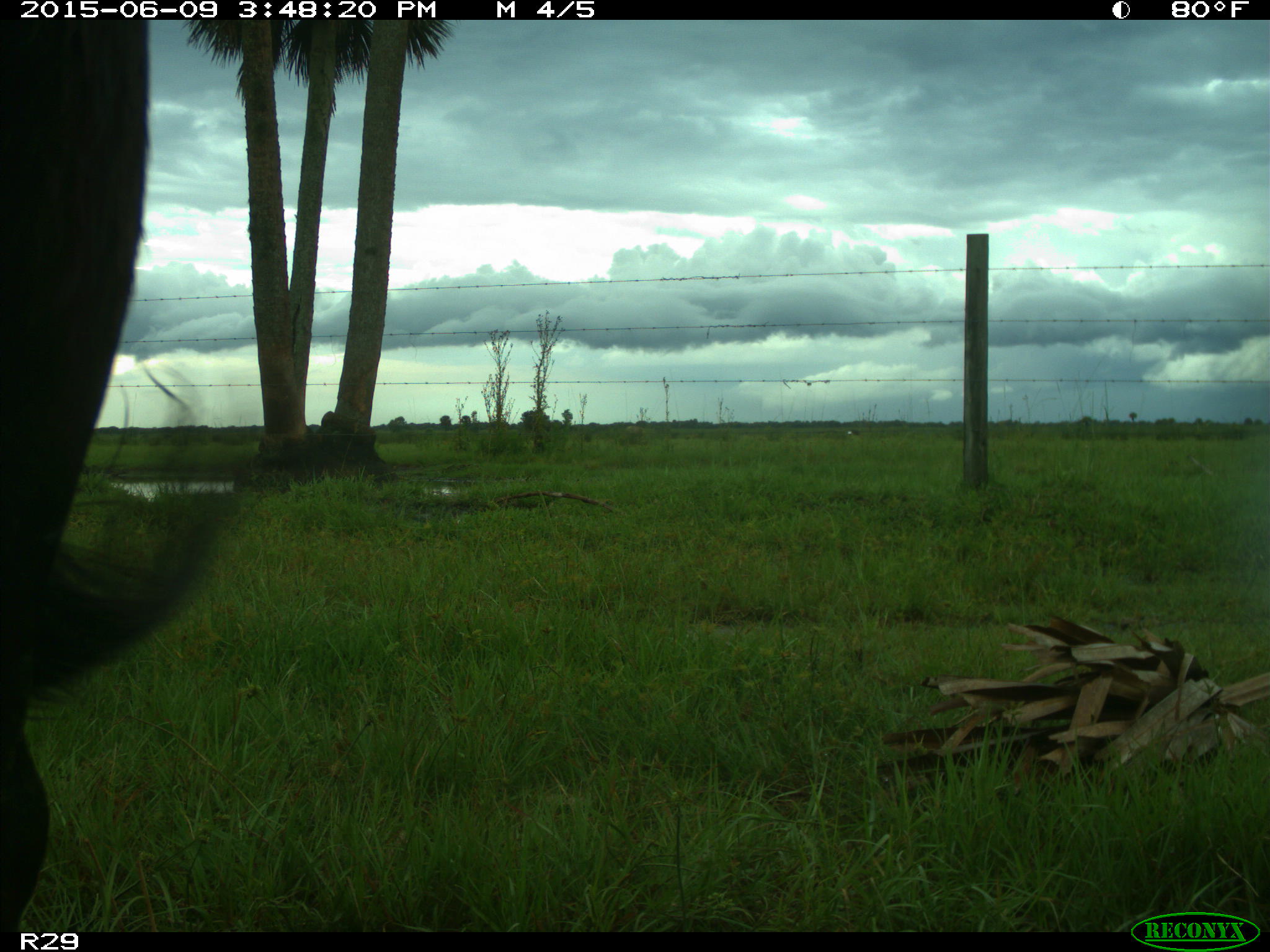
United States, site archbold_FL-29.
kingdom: Animalia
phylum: Chordata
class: Mammalia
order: Artiodactyla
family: Bovidae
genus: Bos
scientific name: Bos taurus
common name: domestic cow